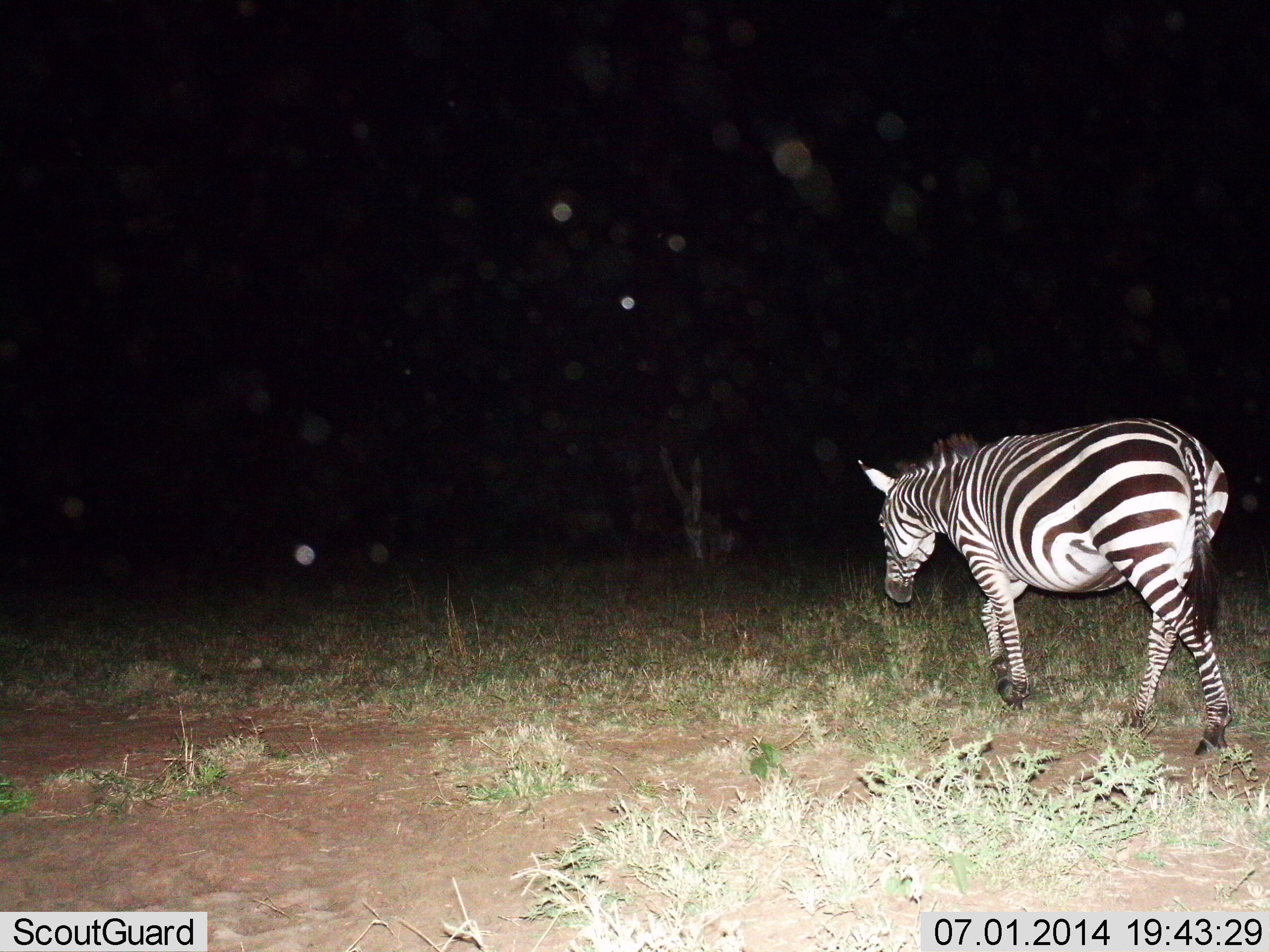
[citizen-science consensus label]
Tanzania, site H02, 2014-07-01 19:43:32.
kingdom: Animalia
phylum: Chordata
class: Mammalia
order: Perissodactyla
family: Equidae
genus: Equus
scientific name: Equus quagga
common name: plains zebra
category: zebra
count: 1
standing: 10%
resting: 0%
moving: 90%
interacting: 0%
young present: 0%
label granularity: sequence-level